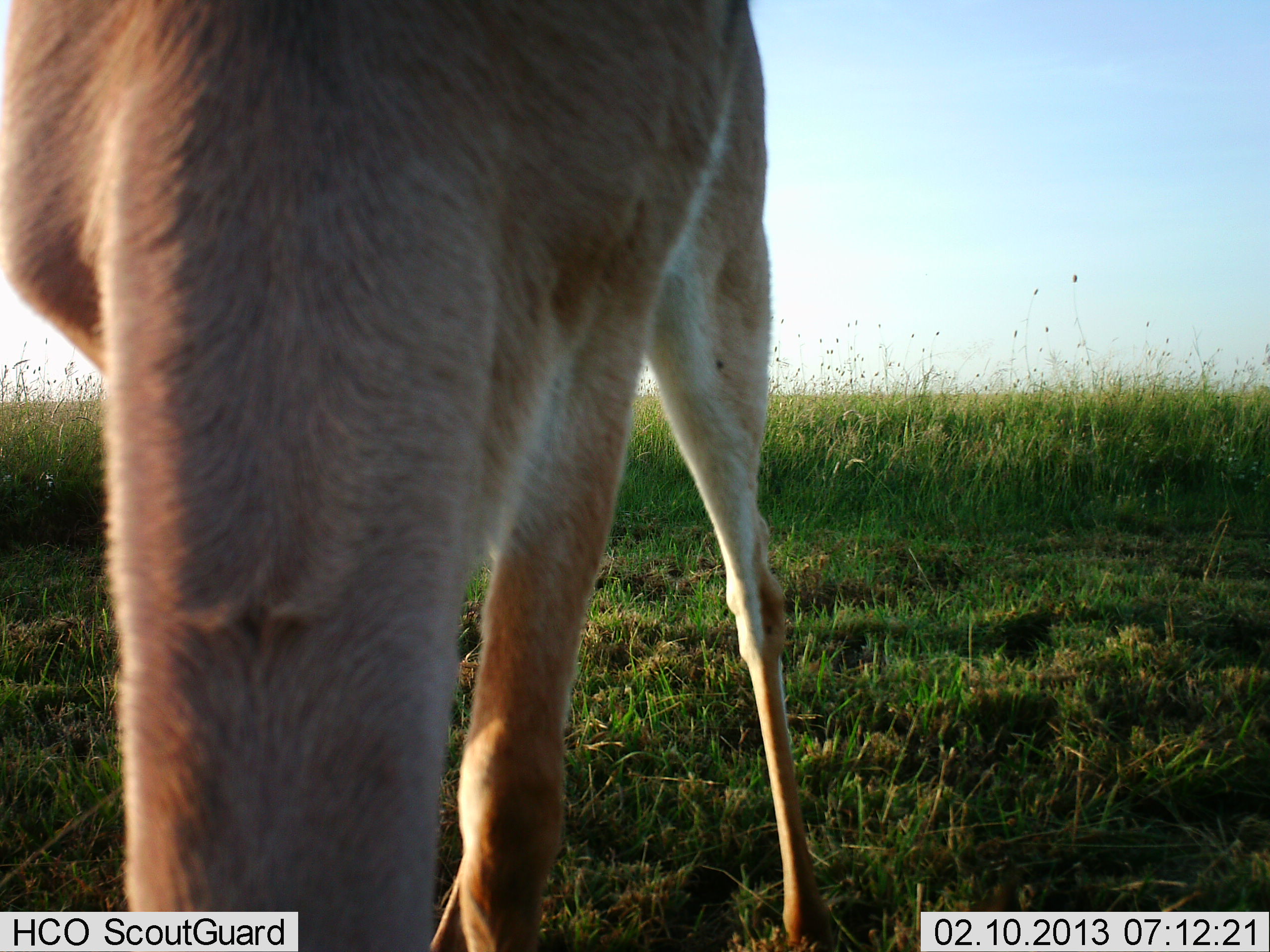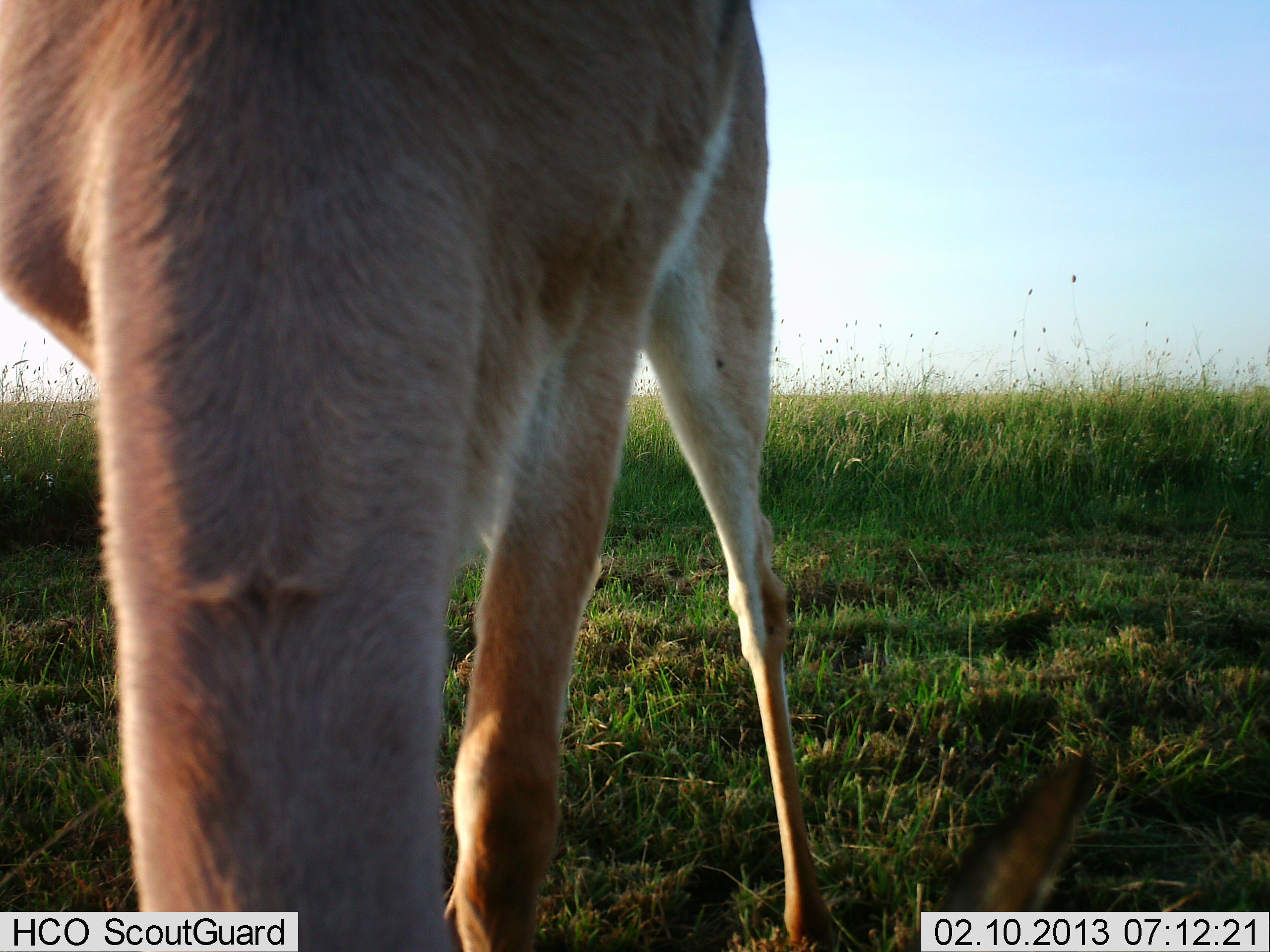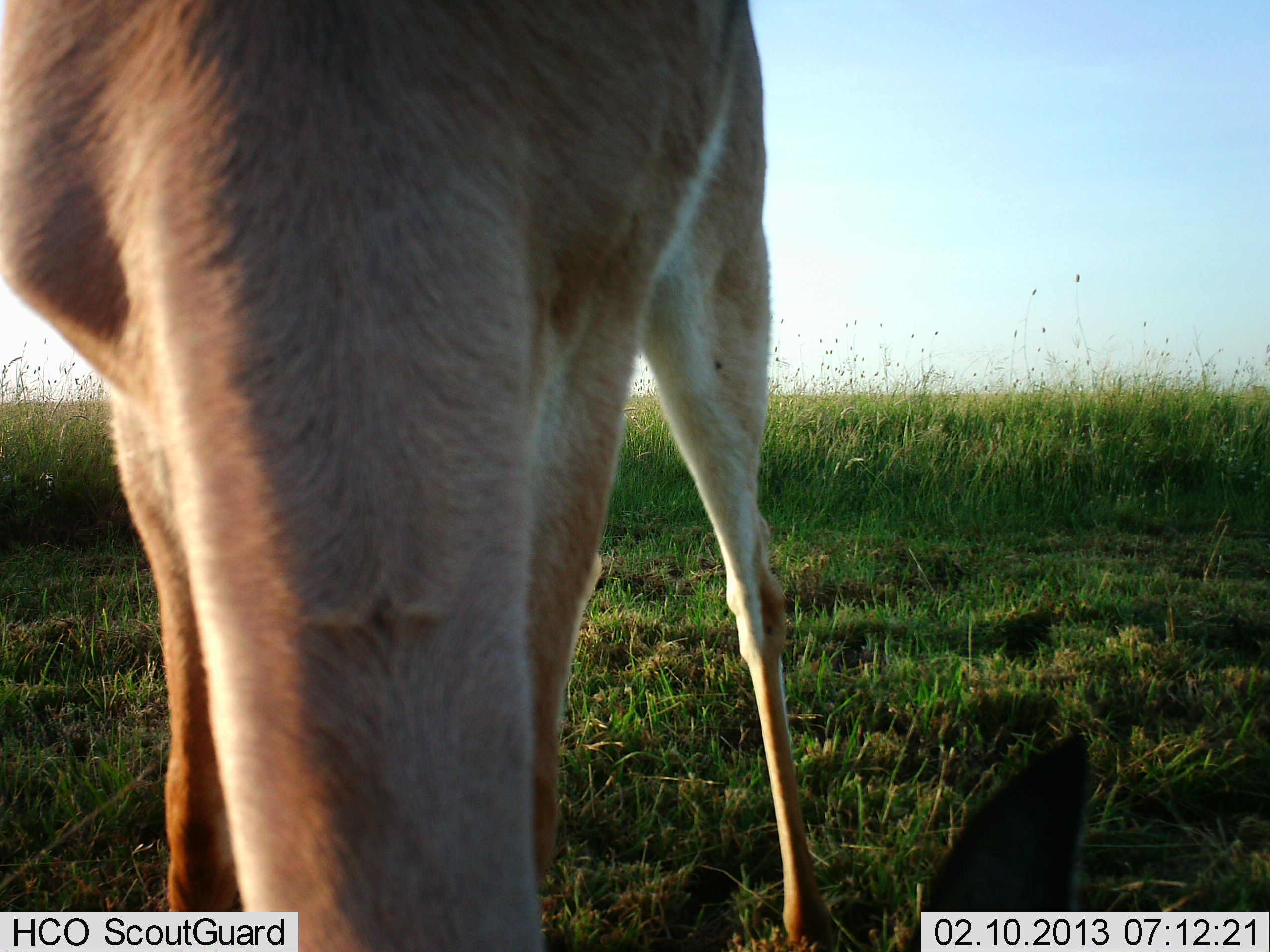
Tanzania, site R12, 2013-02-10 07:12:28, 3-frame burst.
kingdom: Animalia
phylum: Chordata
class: Mammalia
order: Artiodactyla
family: Bovidae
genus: Nanger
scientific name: Nanger granti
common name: grant's gazelle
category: gazellegrants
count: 1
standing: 30%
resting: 0%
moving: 0%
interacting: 0%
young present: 0%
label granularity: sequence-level